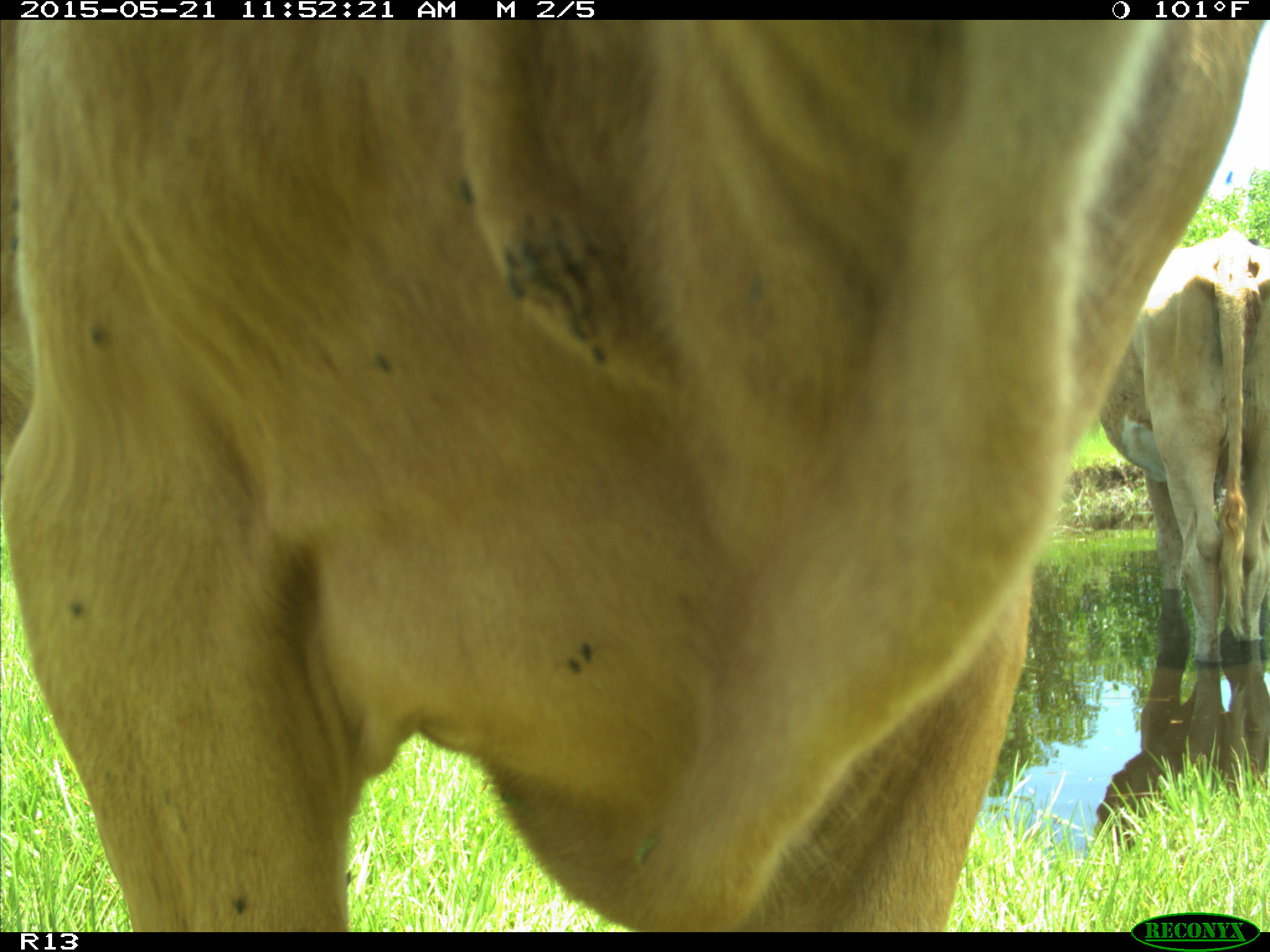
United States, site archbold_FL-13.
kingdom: Animalia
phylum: Chordata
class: Mammalia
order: Artiodactyla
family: Bovidae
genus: Bos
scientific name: Bos taurus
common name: domestic cow